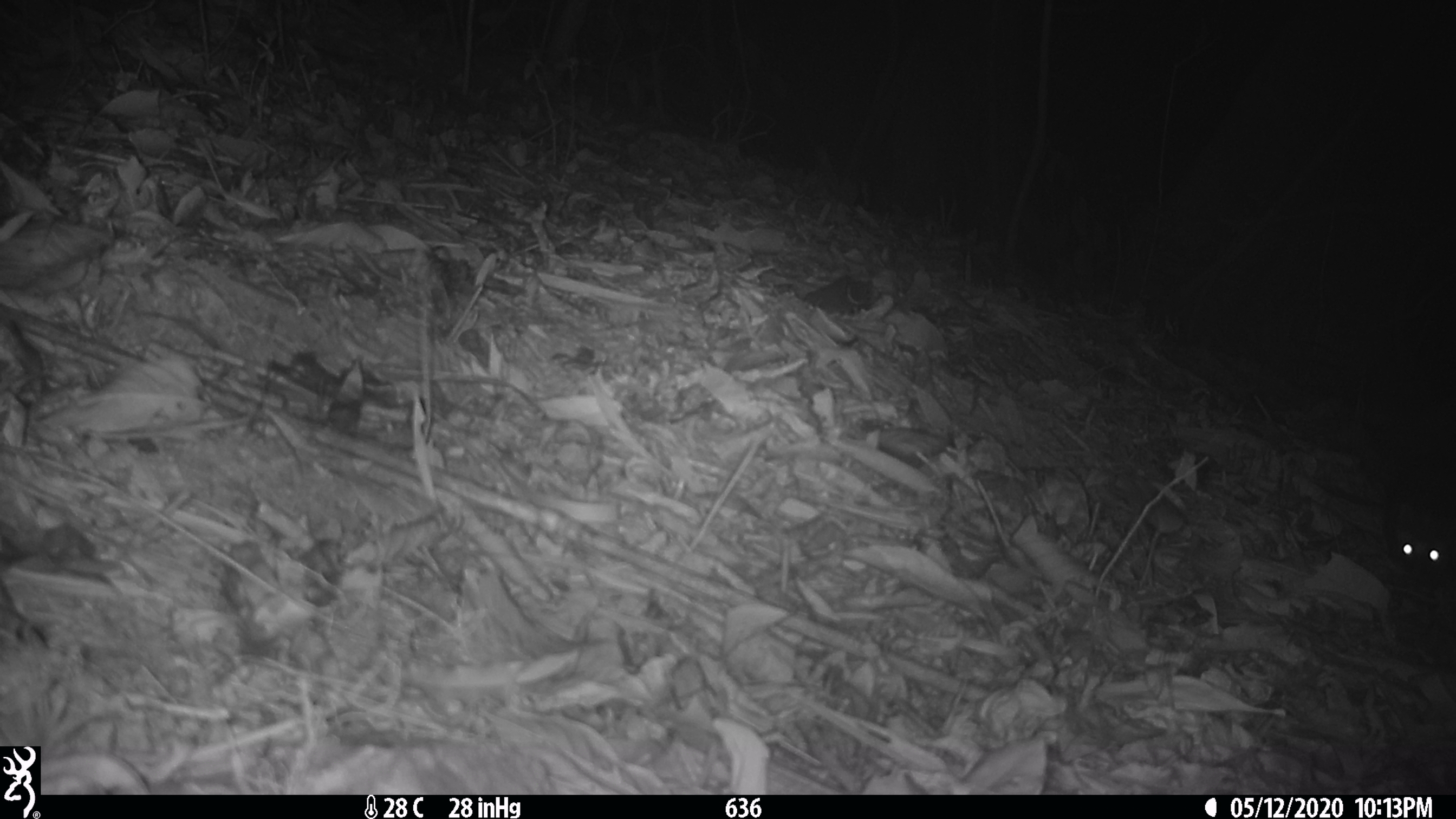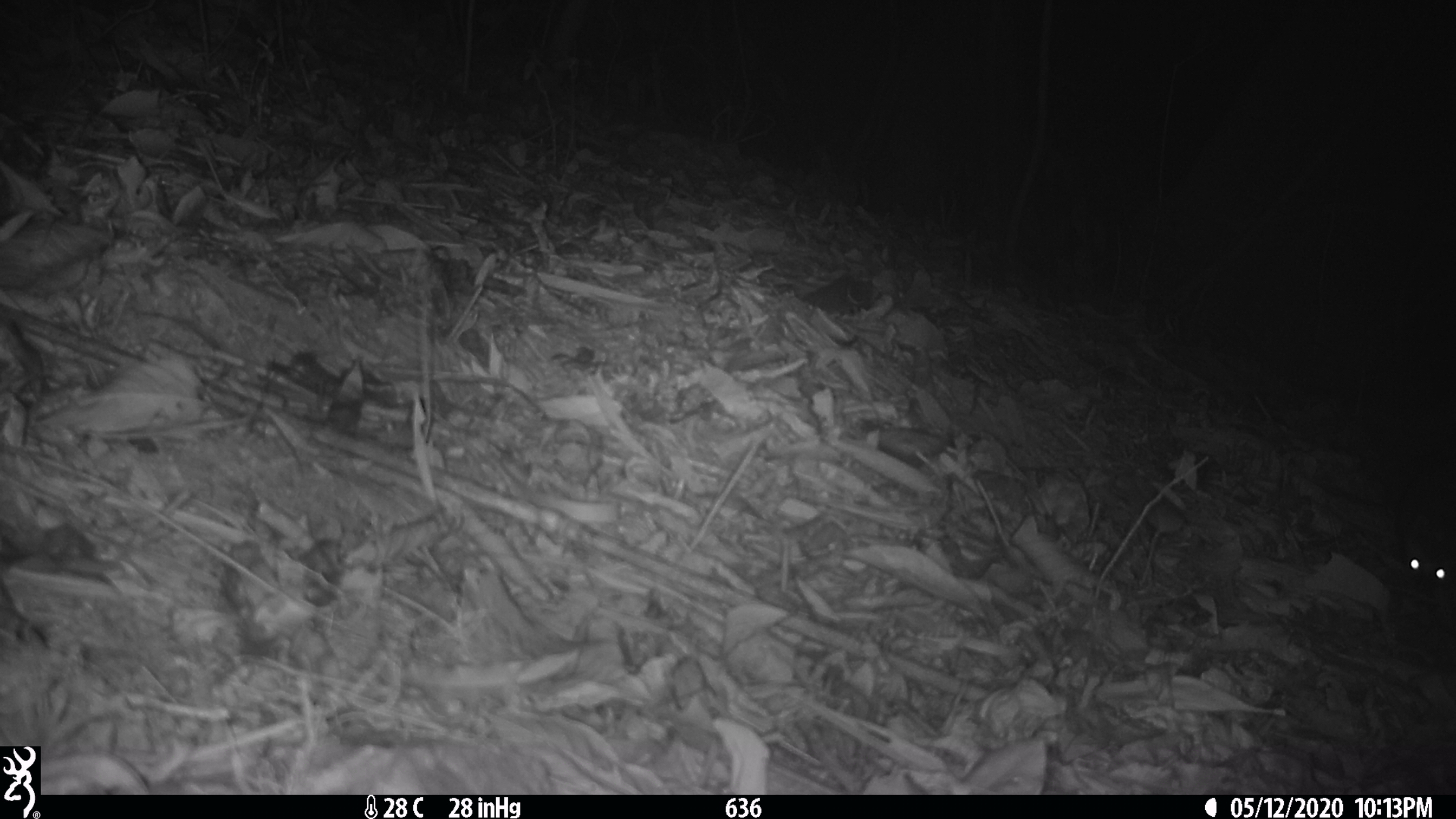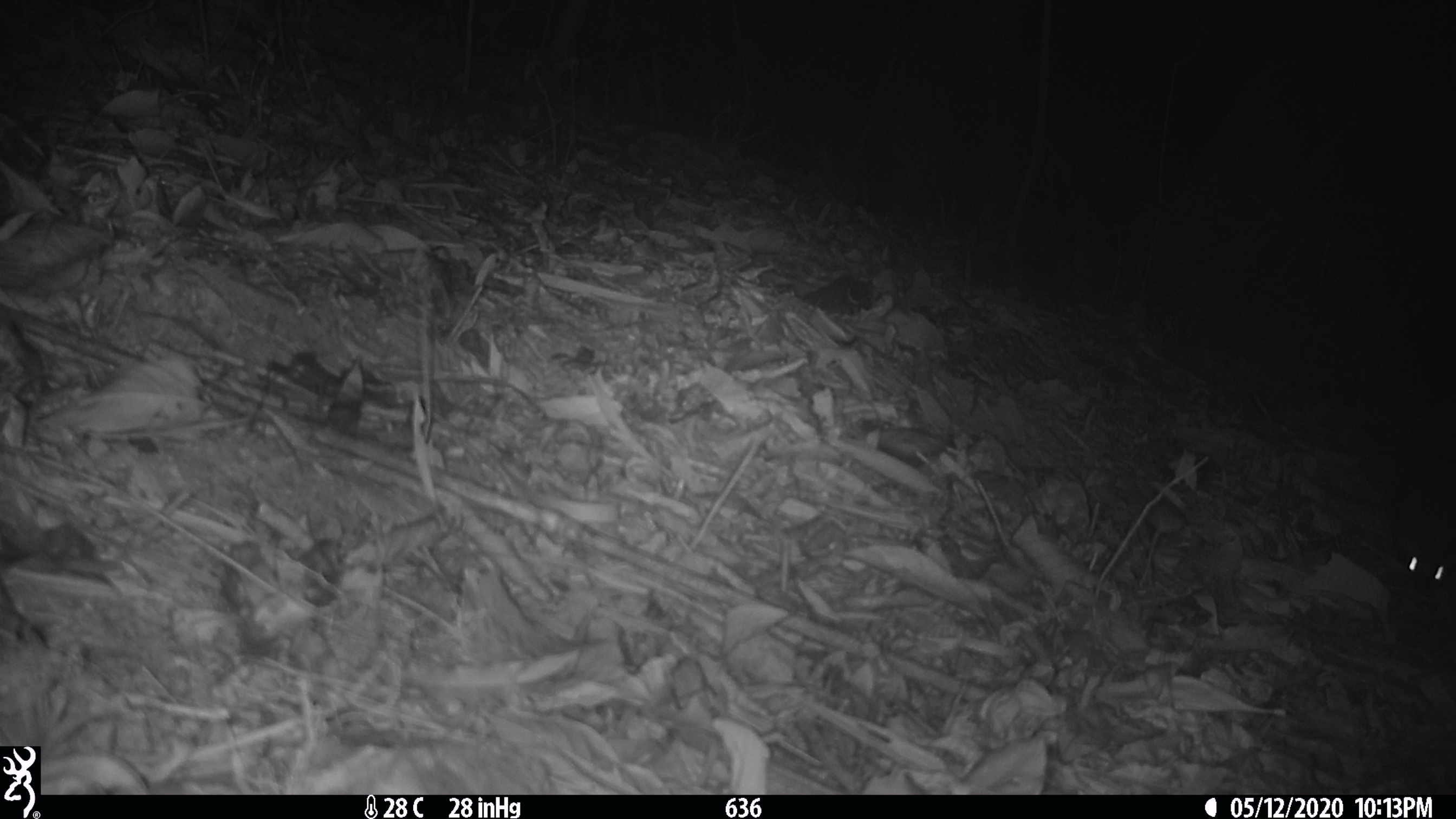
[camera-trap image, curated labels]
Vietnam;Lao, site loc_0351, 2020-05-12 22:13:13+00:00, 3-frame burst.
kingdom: Animalia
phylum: Chordata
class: Mammalia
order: Carnivora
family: Mustelidae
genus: Melogale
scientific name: Melogale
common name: ferret badger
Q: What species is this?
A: Ferret badger (Melogale).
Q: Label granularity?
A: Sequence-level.